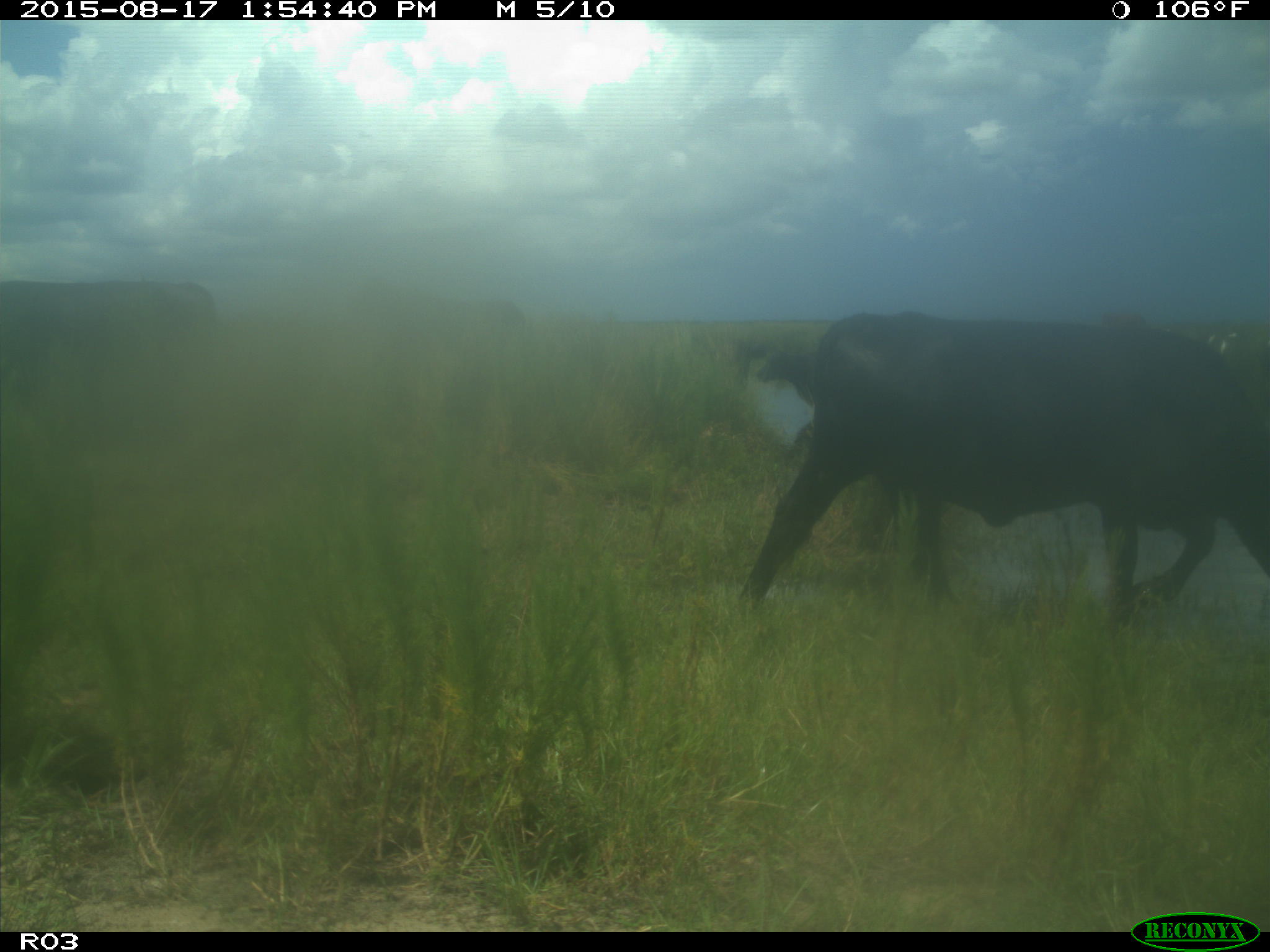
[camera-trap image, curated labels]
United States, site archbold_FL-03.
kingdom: Animalia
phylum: Chordata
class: Mammalia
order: Artiodactyla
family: Bovidae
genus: Bos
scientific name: Bos taurus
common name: domestic cow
Bos taurus (domestic cow).